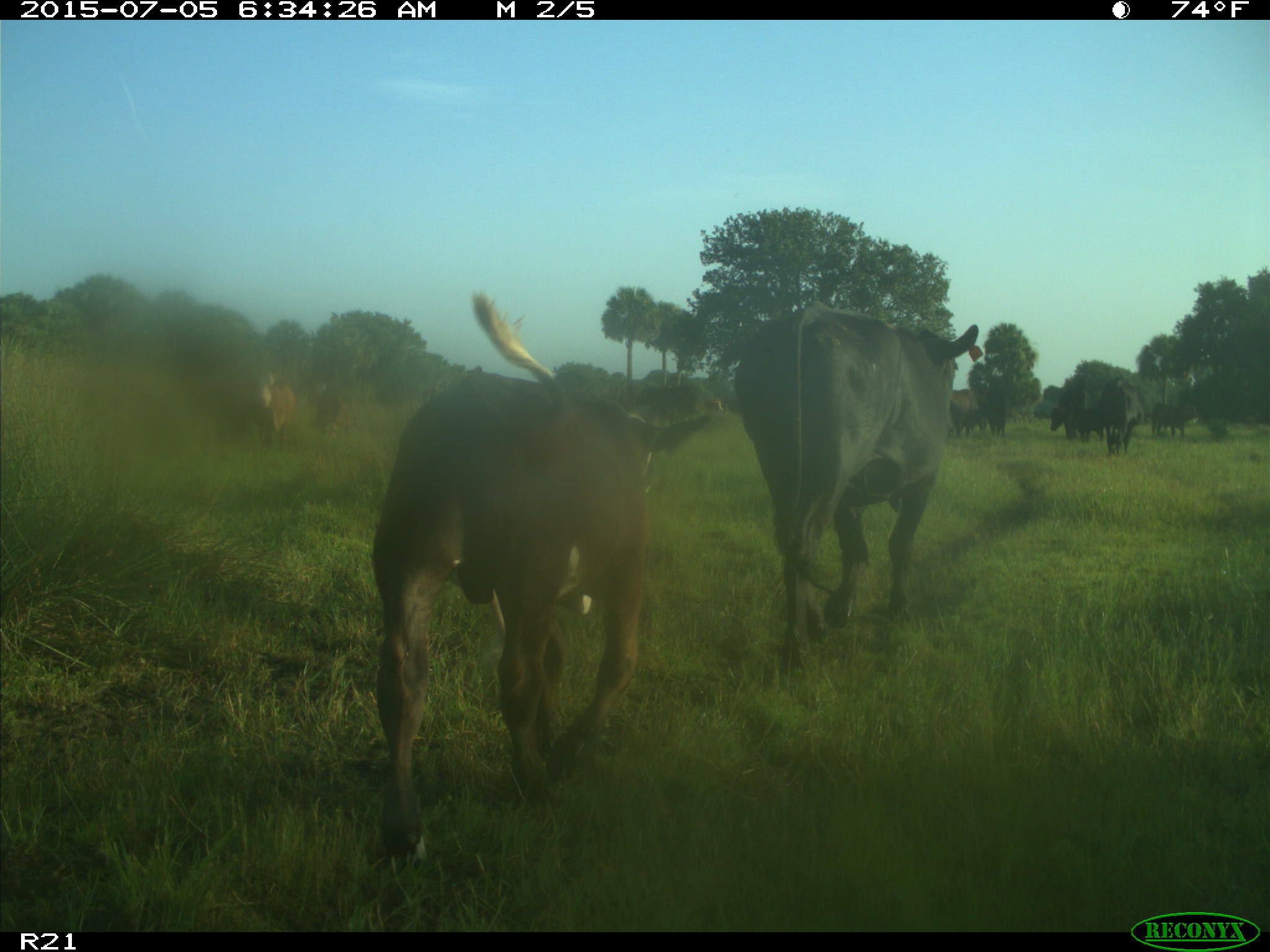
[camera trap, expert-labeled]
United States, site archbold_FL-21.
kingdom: Animalia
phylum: Chordata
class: Mammalia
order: Artiodactyla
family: Bovidae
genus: Bos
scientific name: Bos taurus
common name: domestic cow